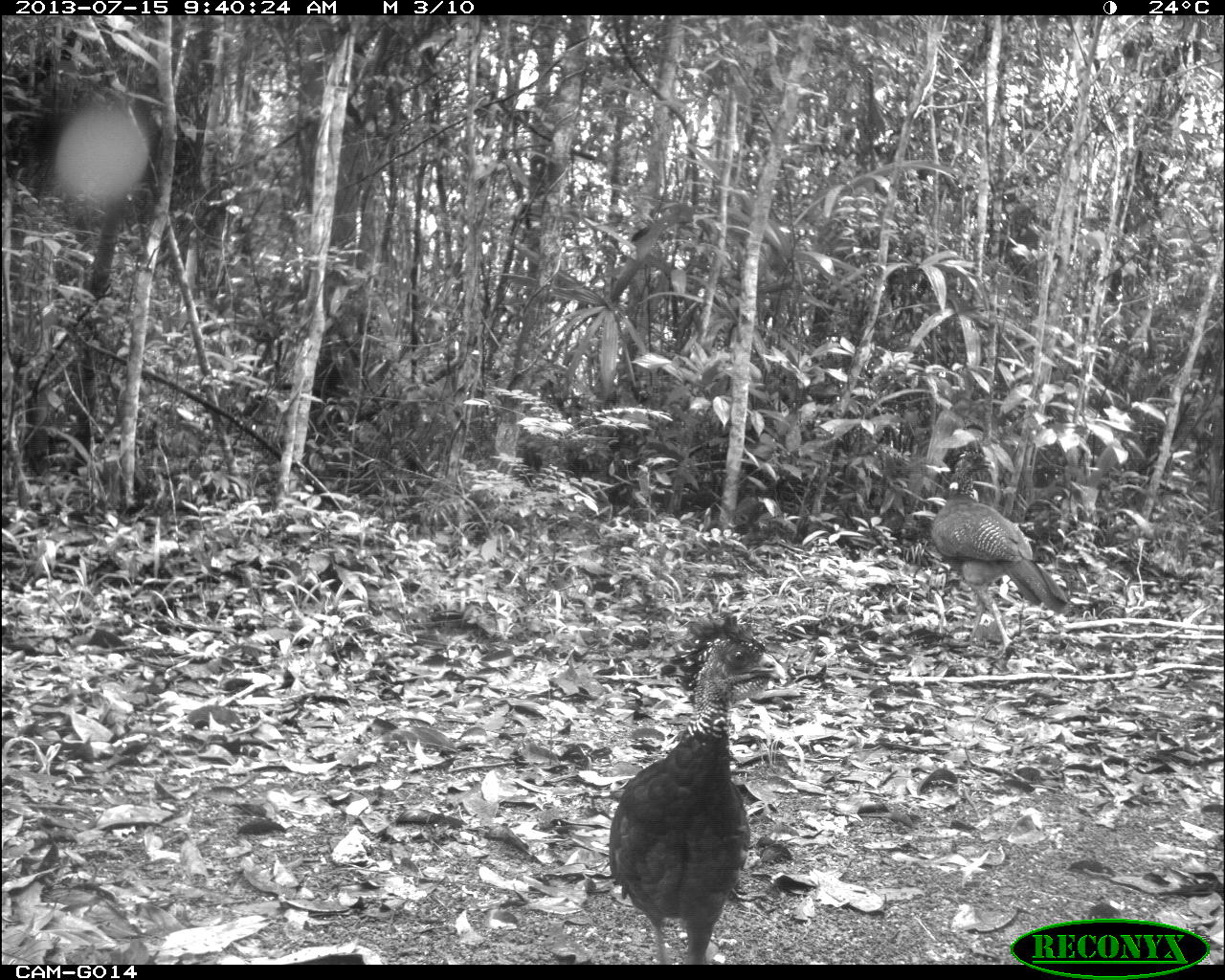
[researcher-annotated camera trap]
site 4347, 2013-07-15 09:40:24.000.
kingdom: Animalia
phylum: Chordata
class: Aves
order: Galliformes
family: Cracidae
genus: Crax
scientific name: Crax rubra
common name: great curassow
Crax rubra (great curassow), count 2.